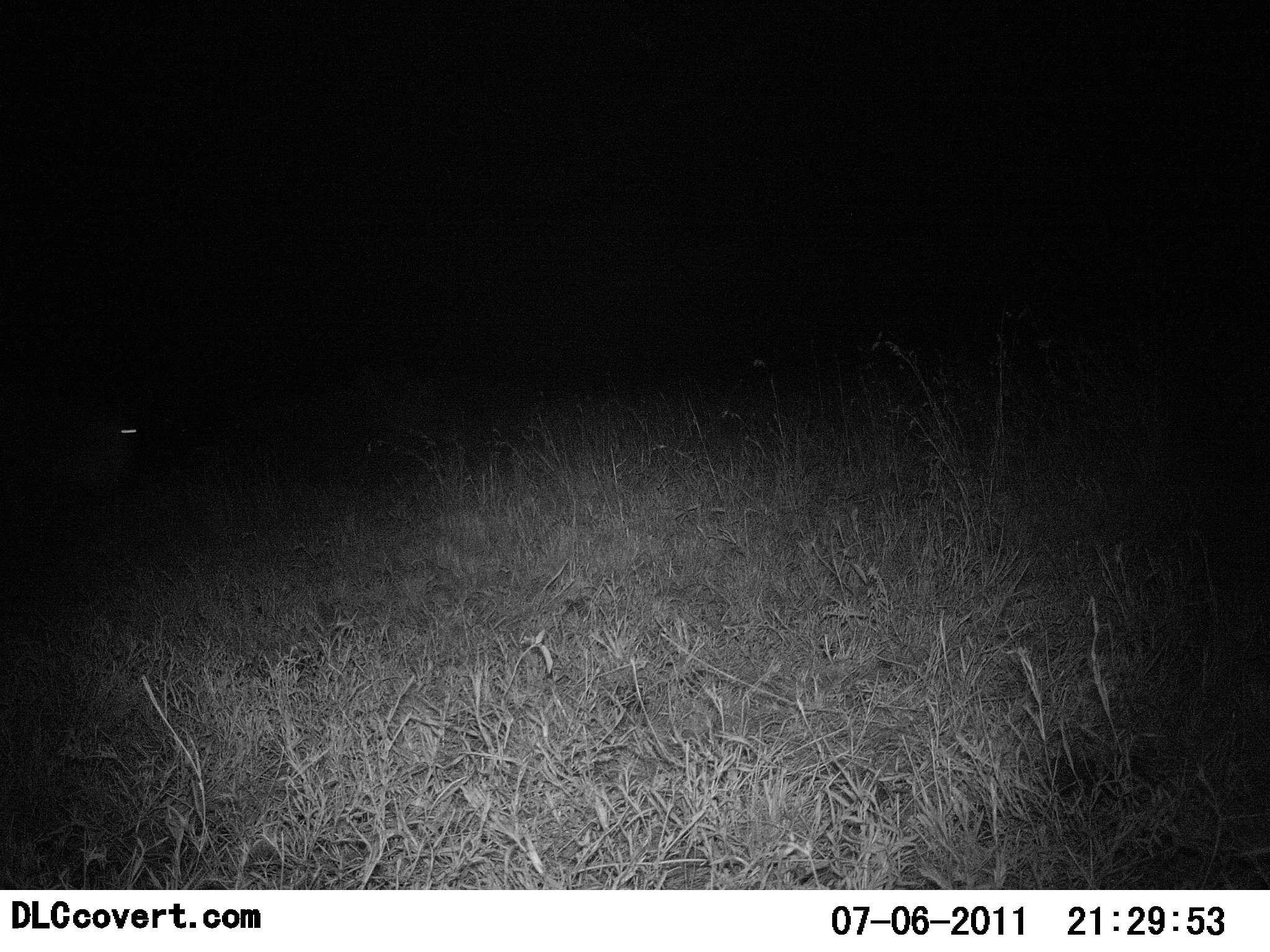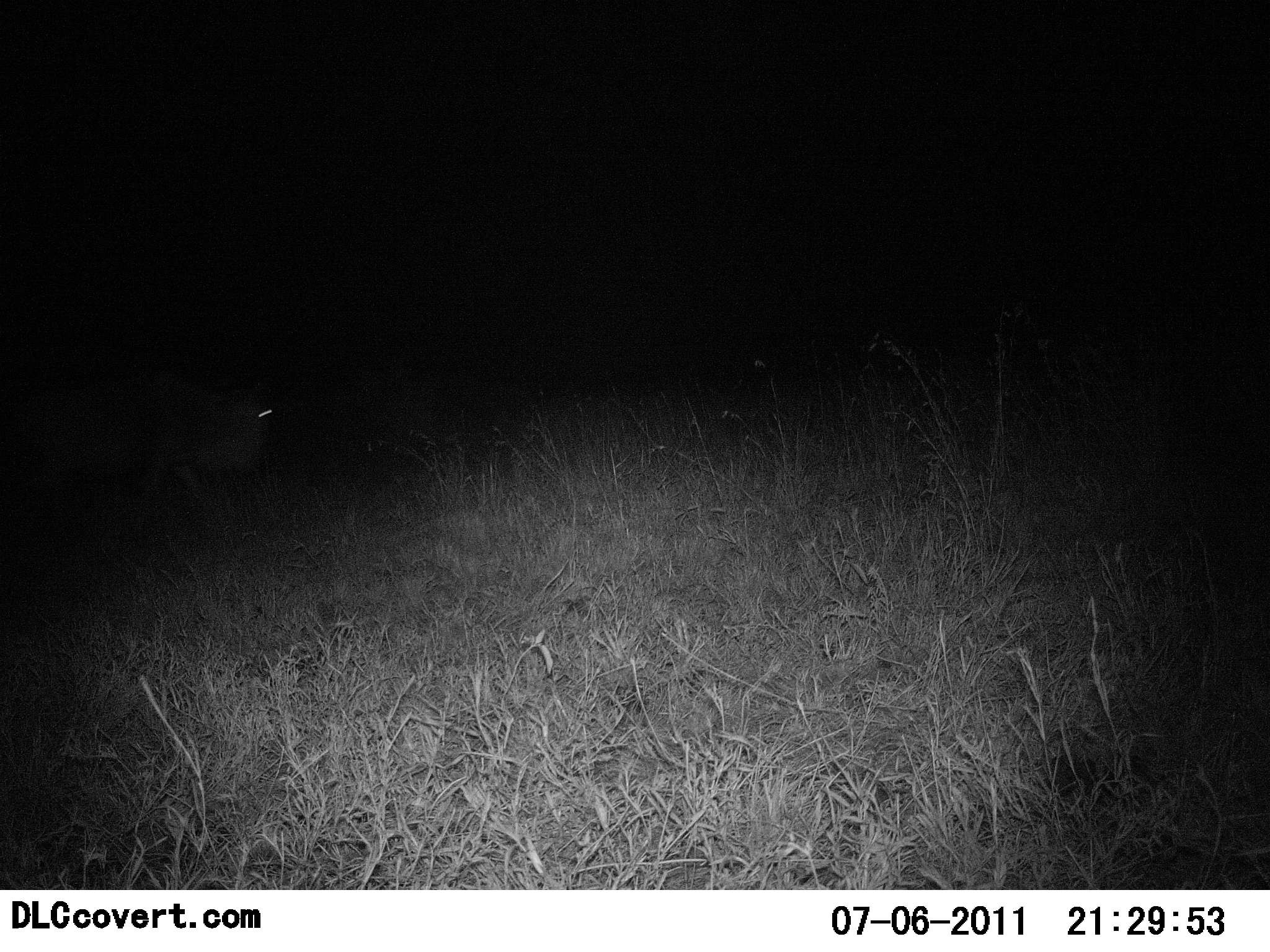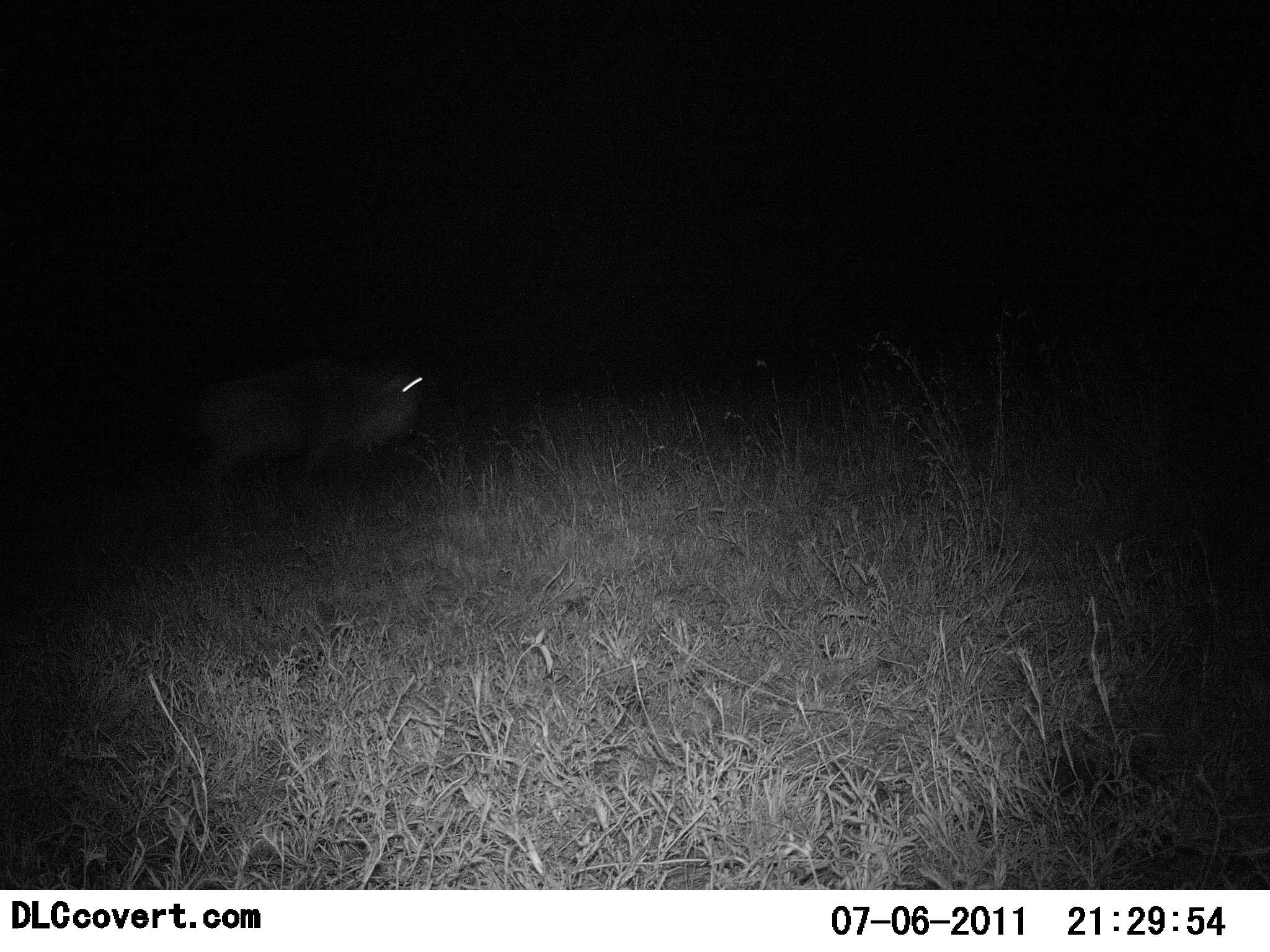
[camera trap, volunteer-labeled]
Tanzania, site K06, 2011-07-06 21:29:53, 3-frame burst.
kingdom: Animalia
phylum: Chordata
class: Mammalia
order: Artiodactyla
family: Bovidae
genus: Connochaetes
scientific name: Connochaetes taurinus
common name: blue wildebeest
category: wildebeest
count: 1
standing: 0%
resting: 0%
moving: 91%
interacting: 0%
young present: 0%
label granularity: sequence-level